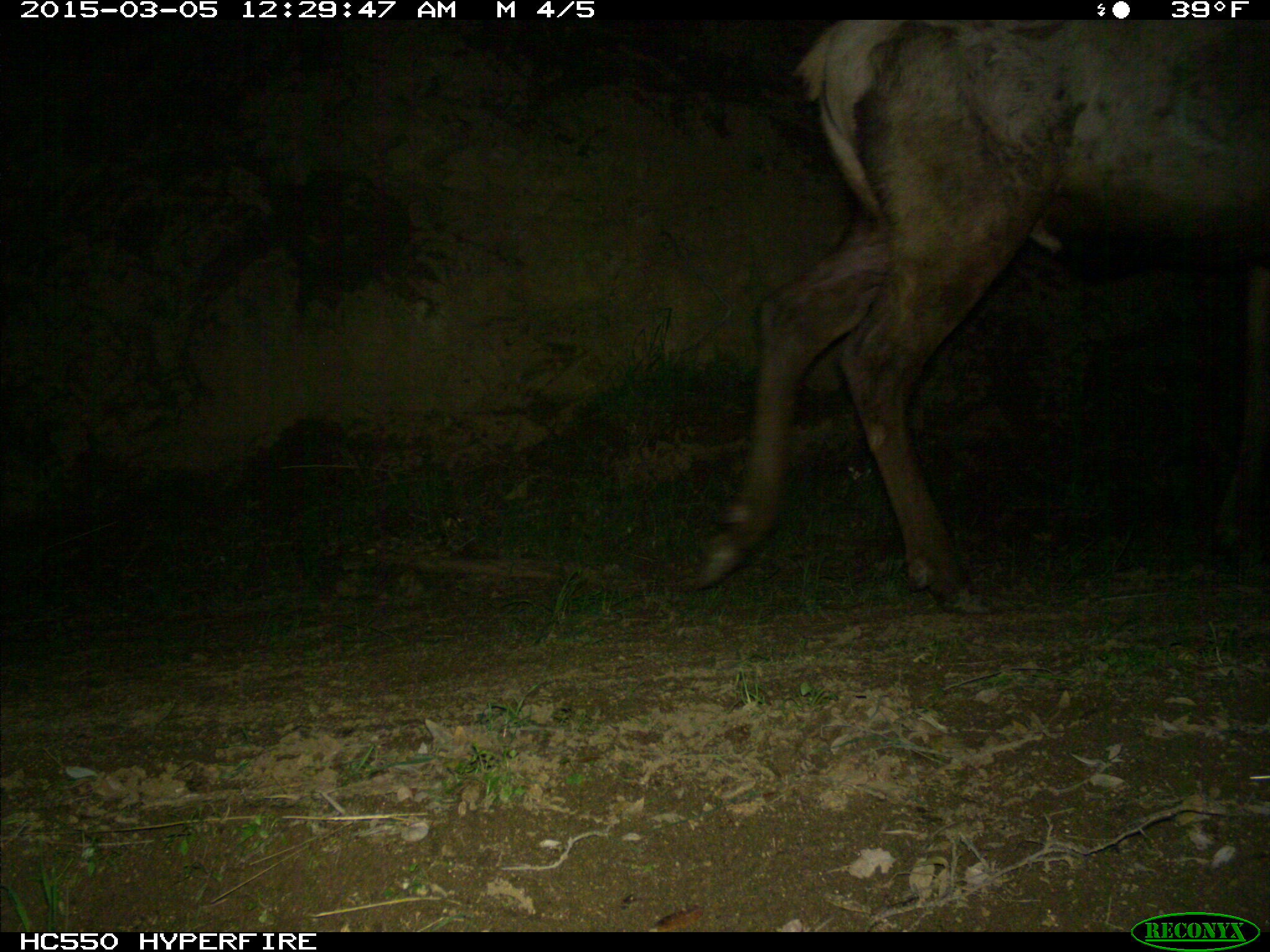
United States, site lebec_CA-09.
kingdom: Animalia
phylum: Chordata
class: Mammalia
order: Artiodactyla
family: Cervidae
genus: Cervus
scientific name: Cervus canadensis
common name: elk